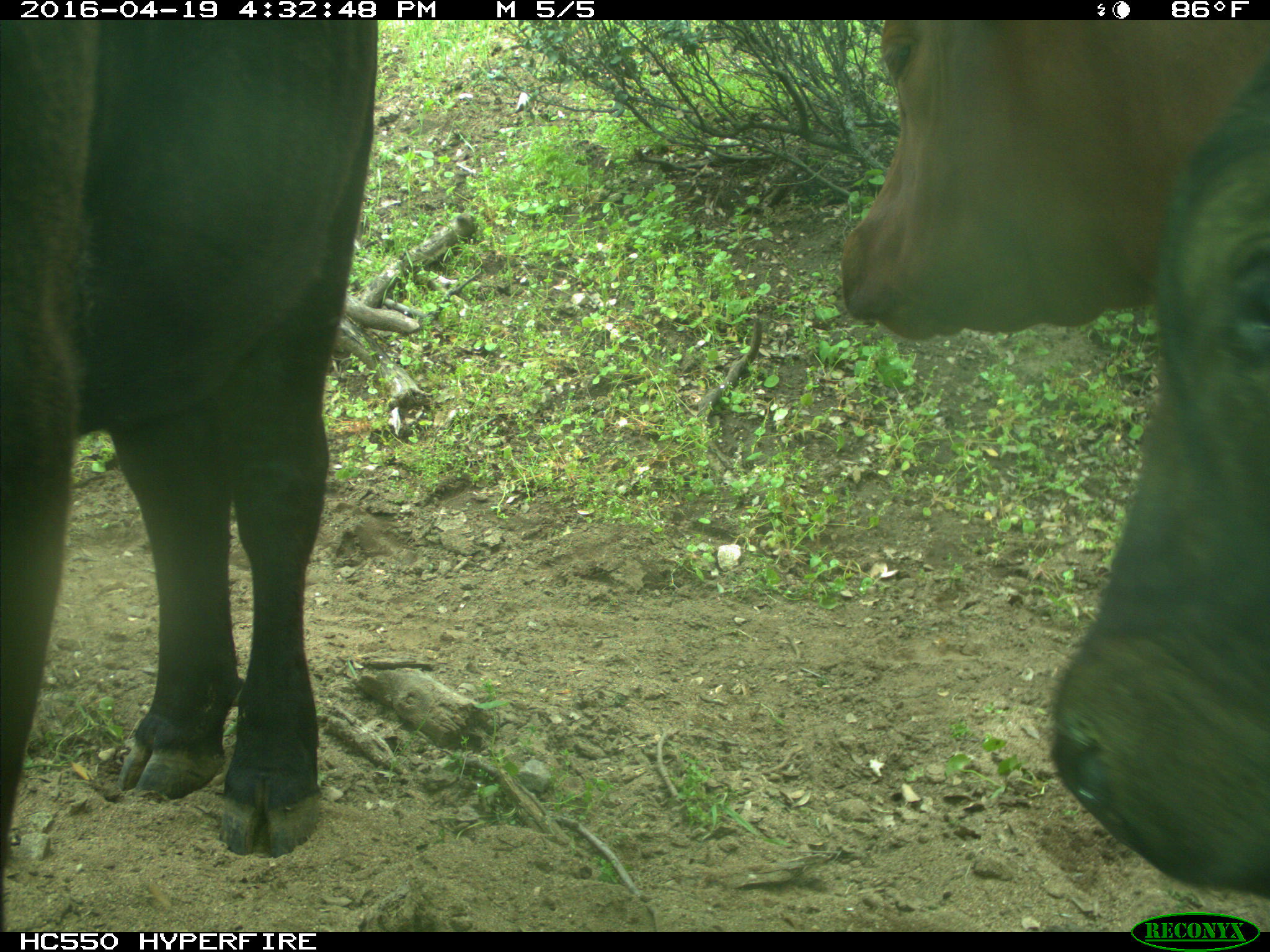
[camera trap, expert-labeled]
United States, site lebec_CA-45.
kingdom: Animalia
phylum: Chordata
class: Mammalia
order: Artiodactyla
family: Bovidae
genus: Bos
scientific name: Bos taurus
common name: domestic cow